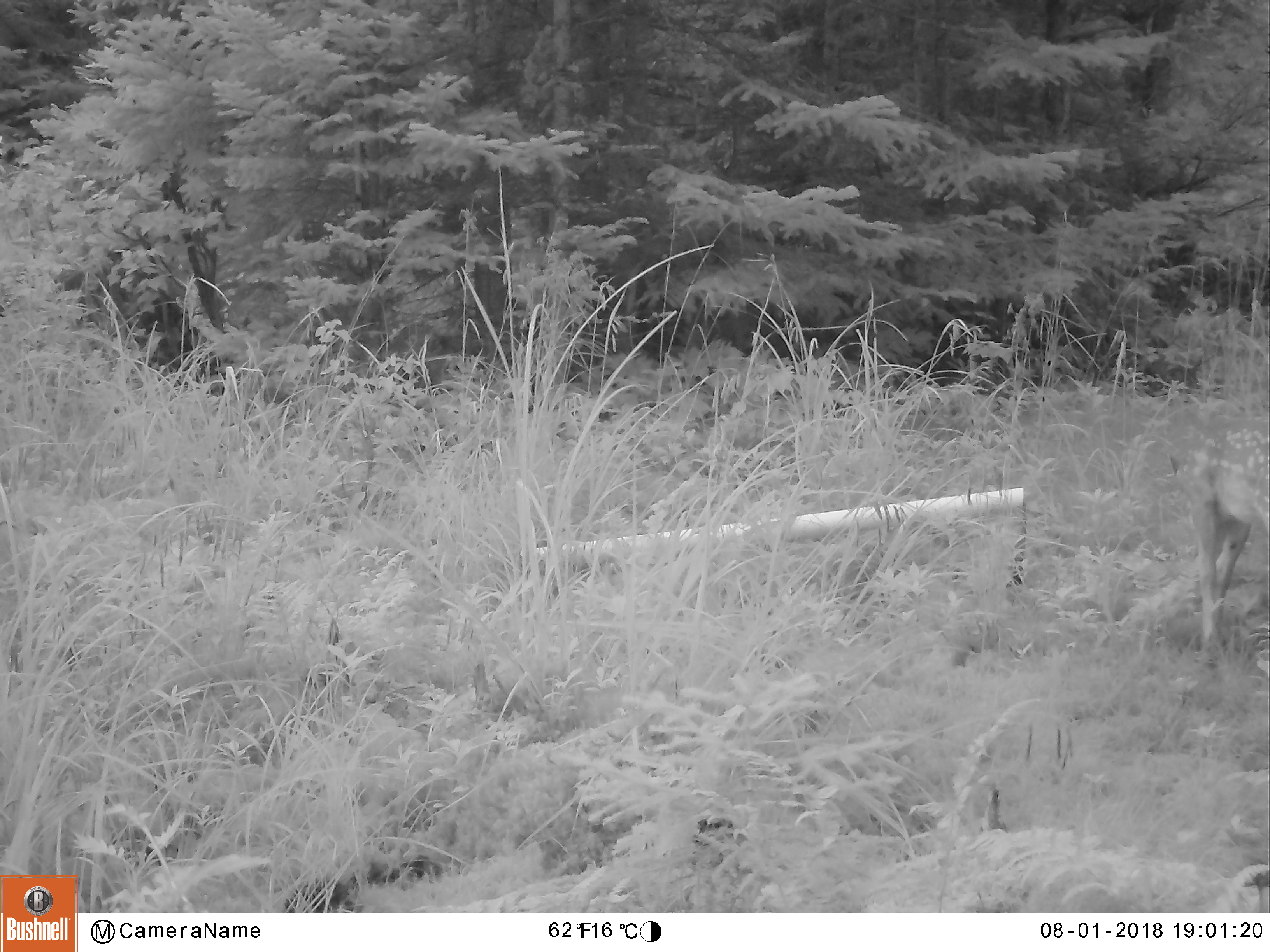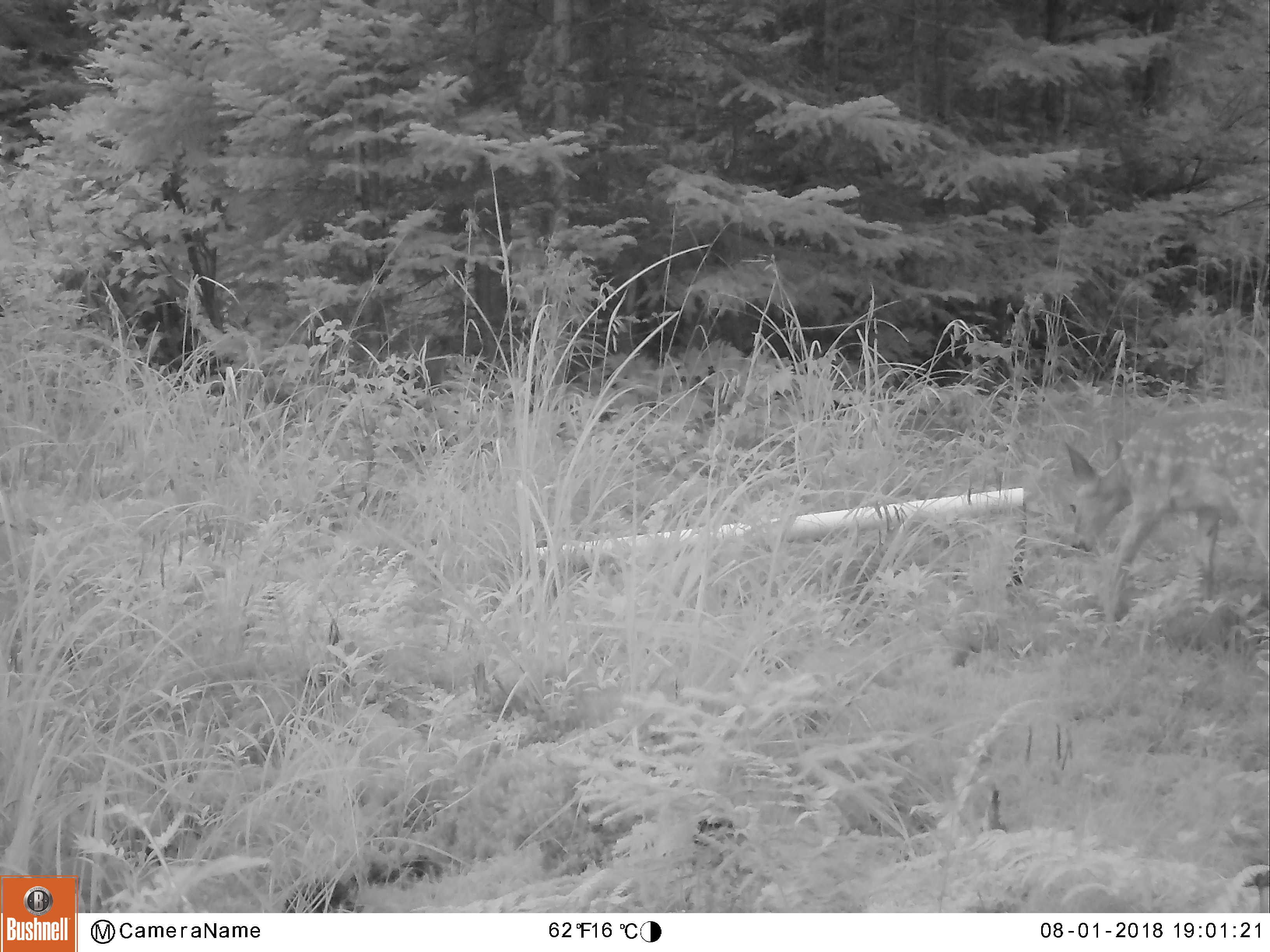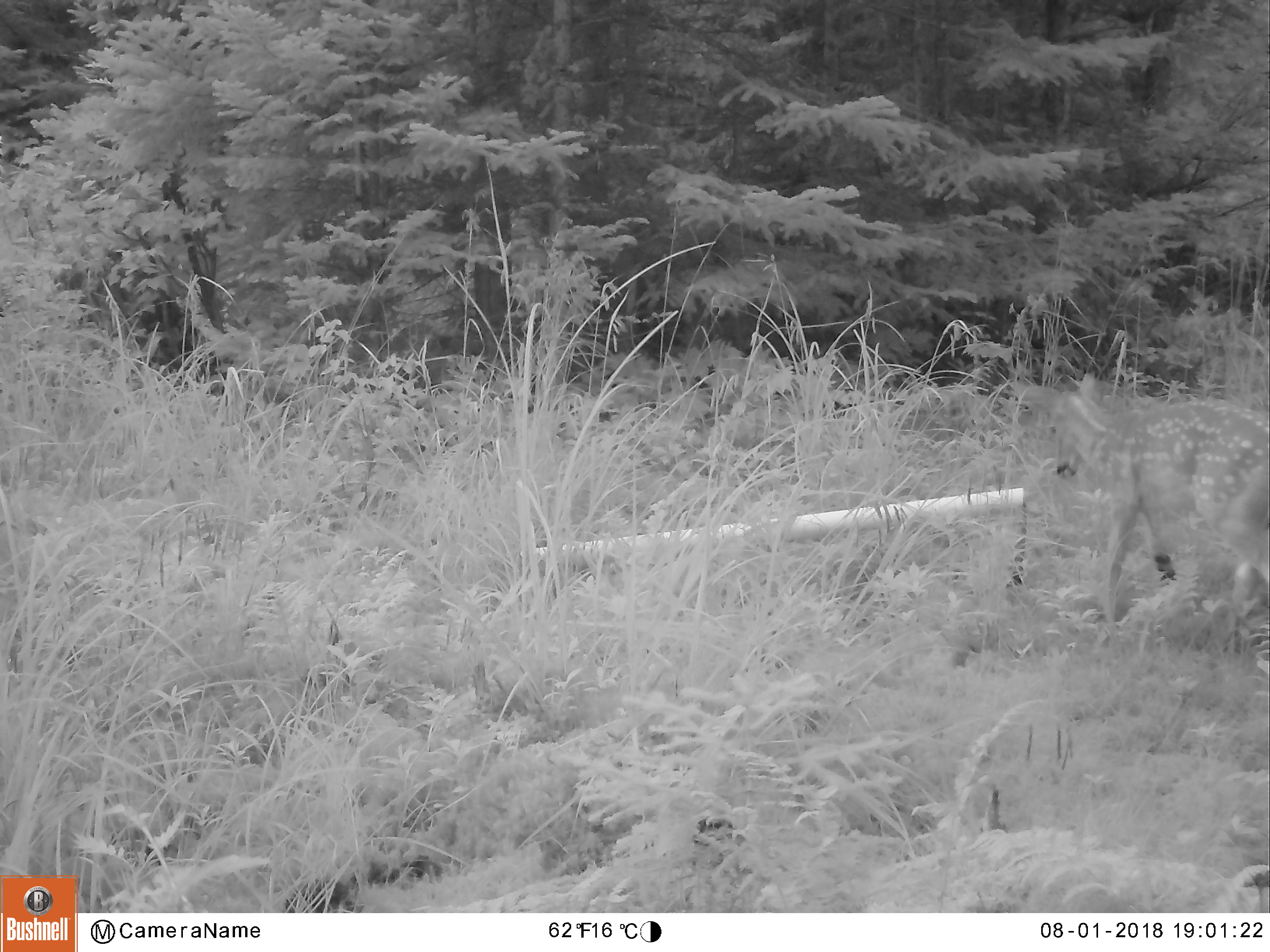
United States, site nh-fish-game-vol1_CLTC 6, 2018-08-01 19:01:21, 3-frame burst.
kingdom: Animalia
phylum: Chordata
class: Mammalia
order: Artiodactyla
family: Cervidae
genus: Odocoileus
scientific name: Odocoileus virginianus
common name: white-tailed deer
White-tailed deer (Odocoileus virginianus).